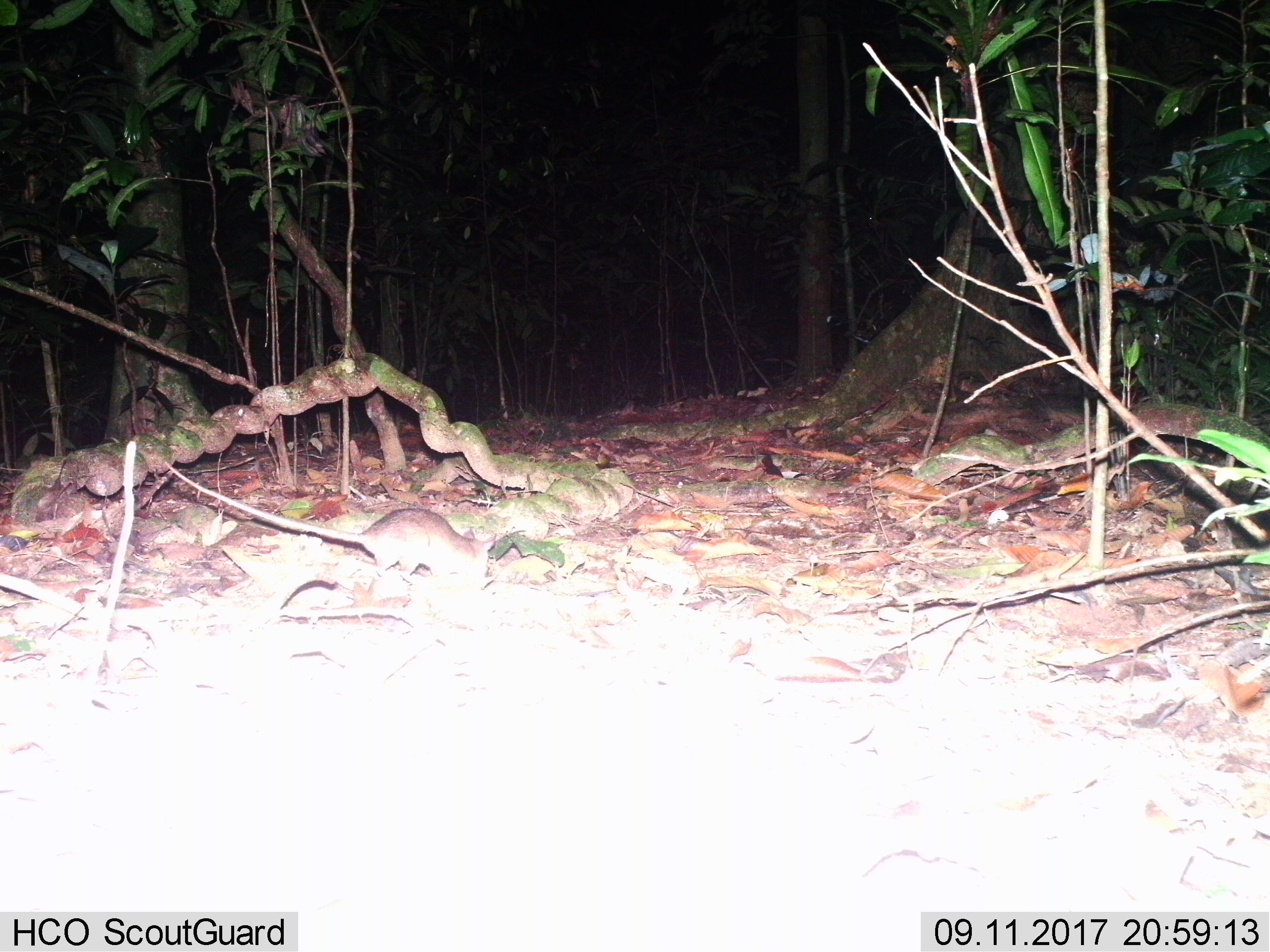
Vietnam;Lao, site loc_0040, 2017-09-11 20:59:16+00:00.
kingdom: Animalia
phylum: Chordata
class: Mammalia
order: Rodentia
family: Muridae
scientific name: Muridae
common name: old-world mice and rats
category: unidentified murid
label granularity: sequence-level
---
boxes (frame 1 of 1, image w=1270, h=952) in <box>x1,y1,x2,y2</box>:
unidentified murid: <box>163,461,497,586</box>